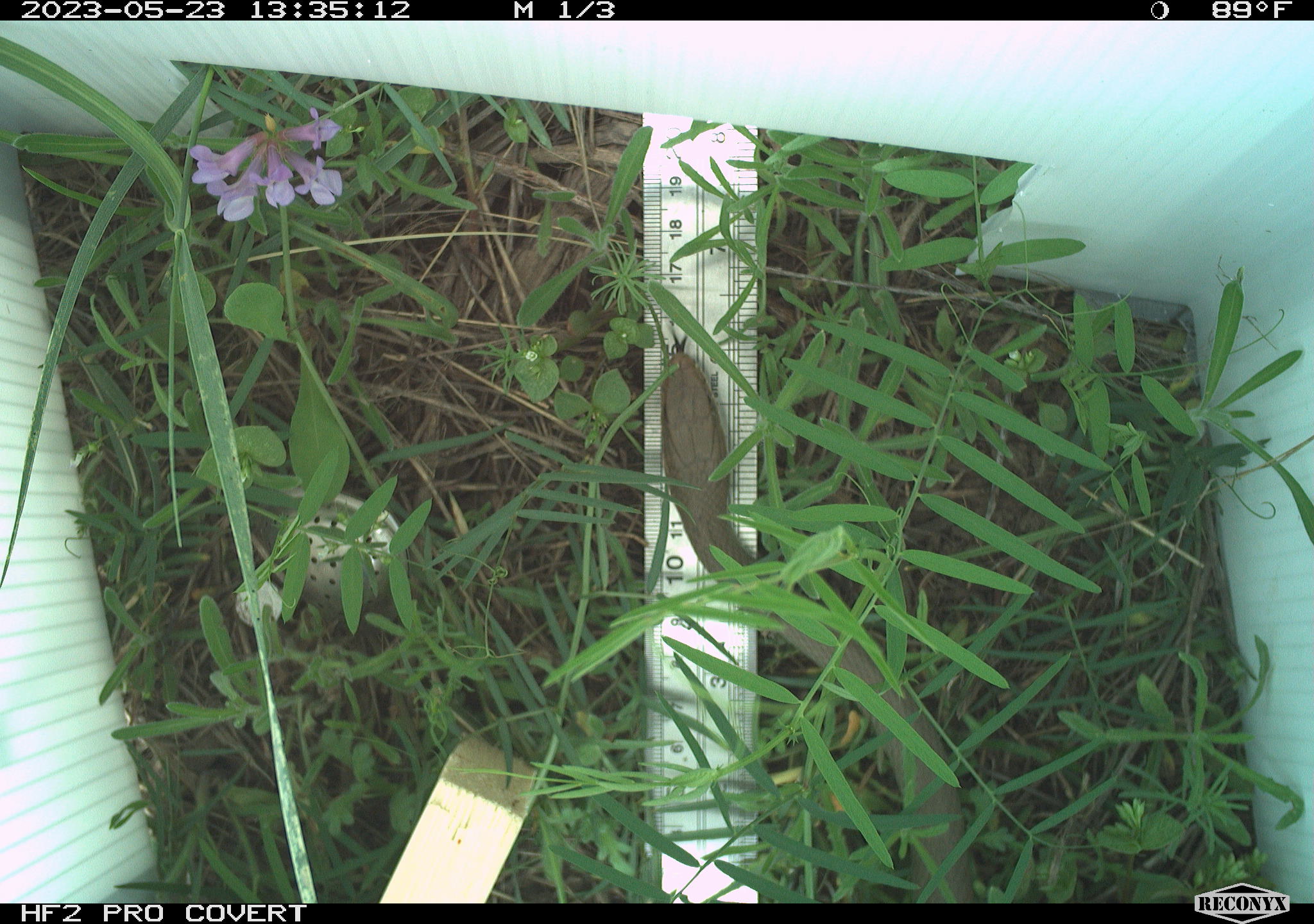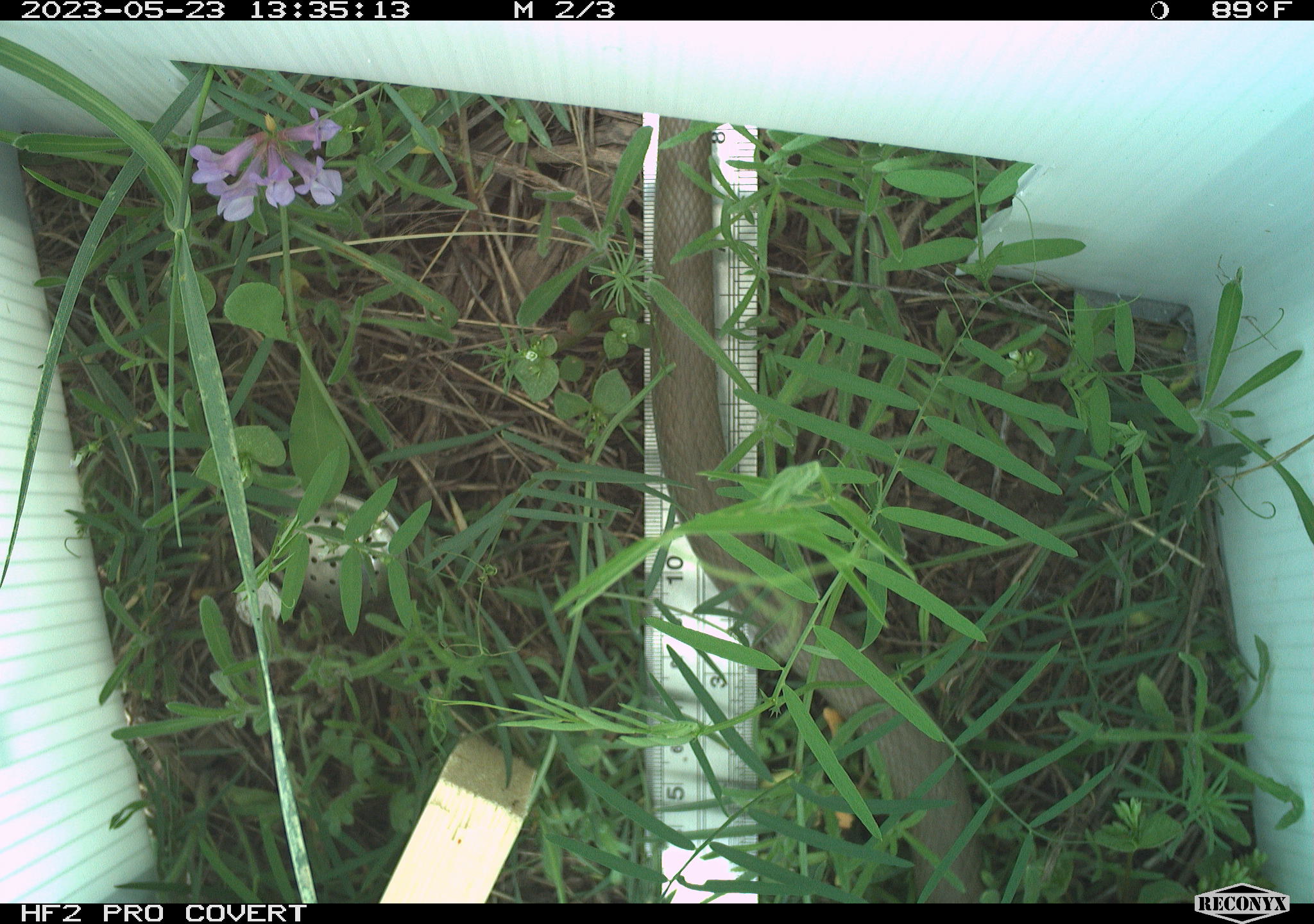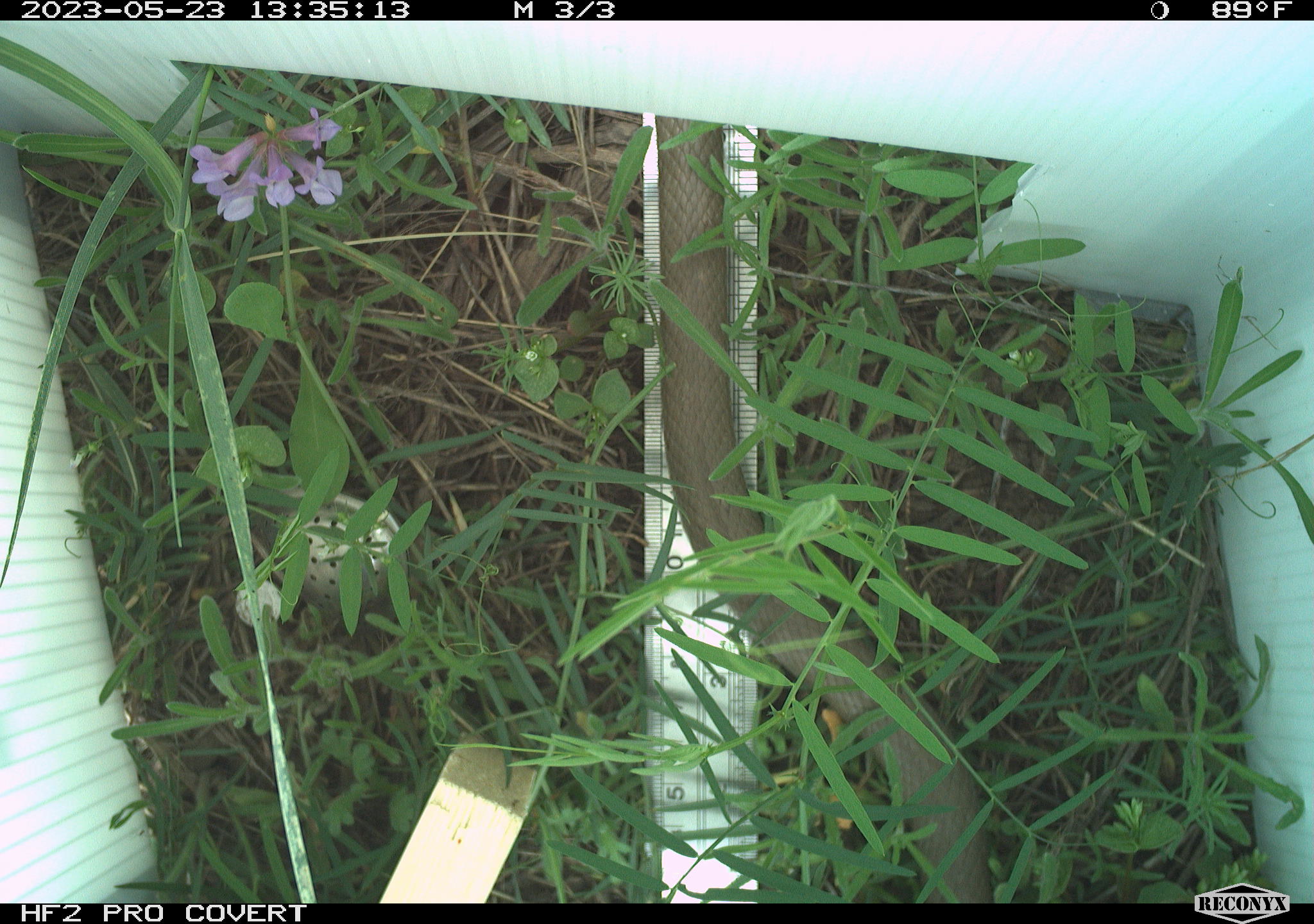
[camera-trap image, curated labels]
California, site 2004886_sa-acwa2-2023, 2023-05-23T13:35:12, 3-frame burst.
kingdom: Animalia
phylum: Chordata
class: Reptilia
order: Squamata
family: Colubridae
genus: Coluber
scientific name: Coluber constrictor mormon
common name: western yellow-bellied racer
Western yellow-bellied racer (Coluber constrictor mormon).